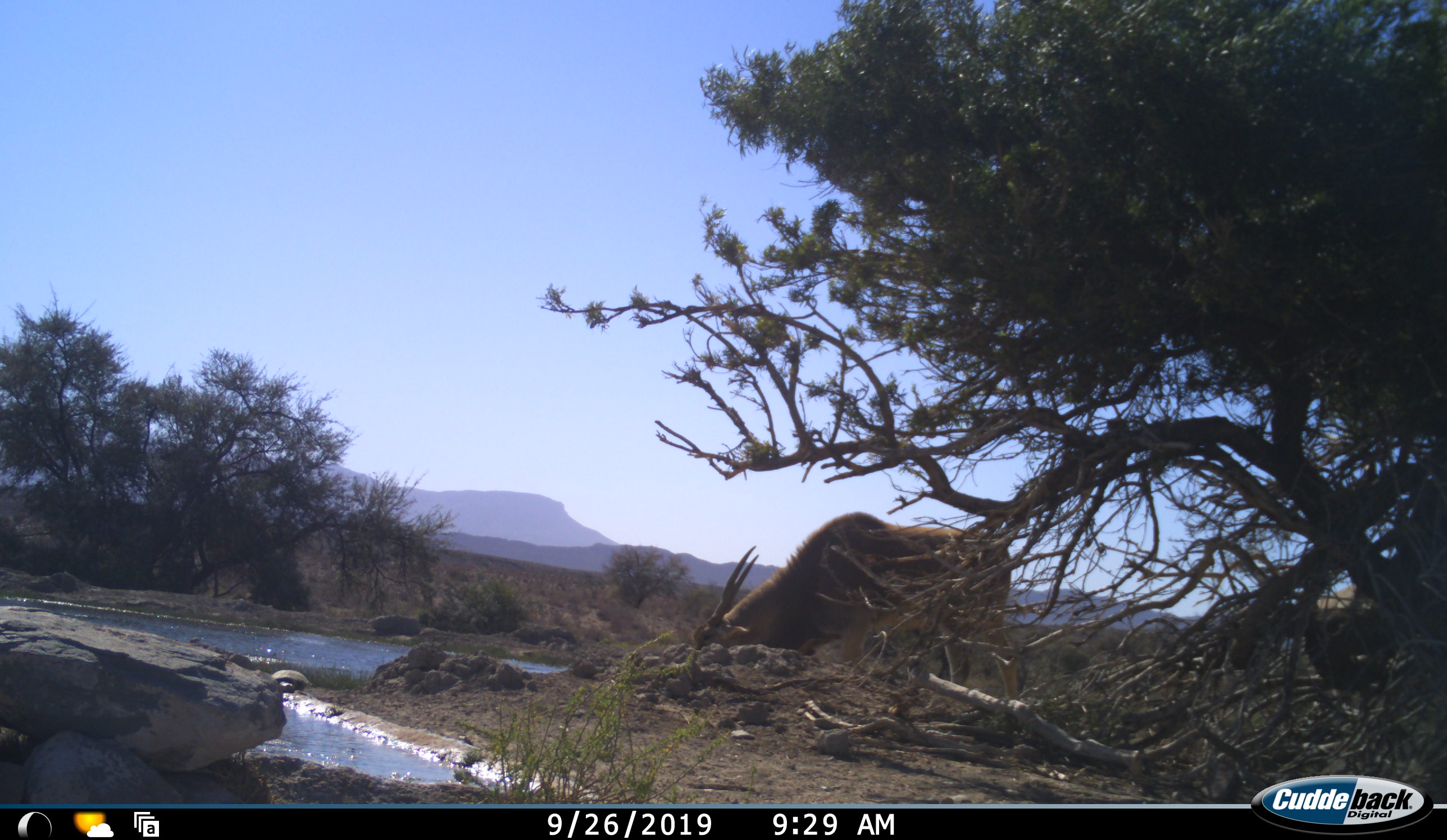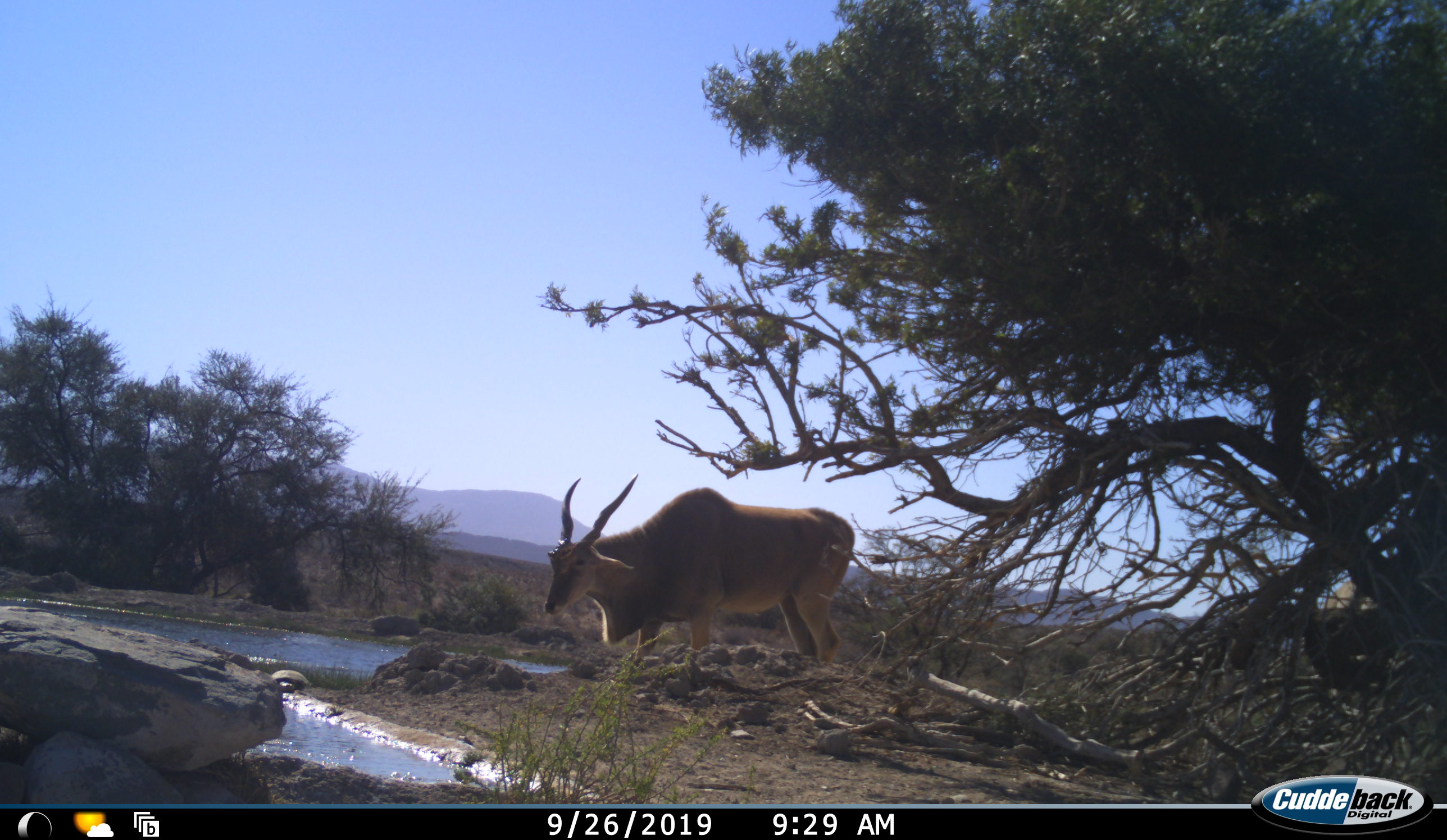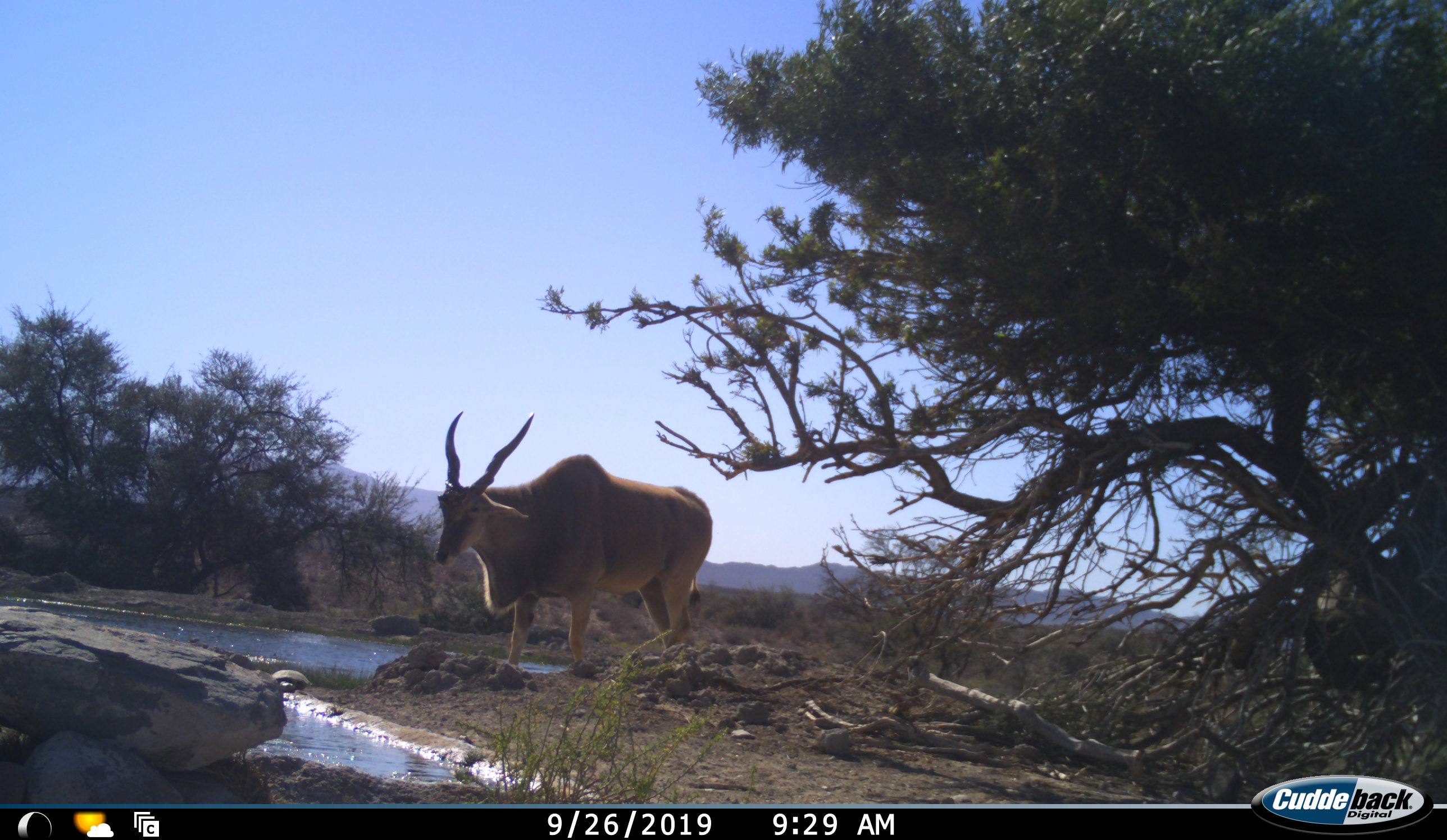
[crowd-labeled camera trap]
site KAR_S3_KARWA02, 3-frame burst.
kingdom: Animalia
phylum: Chordata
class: Mammalia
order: Artiodactyla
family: Bovidae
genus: Tragelaphus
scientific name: Tragelaphus oryx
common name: eland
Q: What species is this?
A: Eland (Tragelaphus oryx).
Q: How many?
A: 1.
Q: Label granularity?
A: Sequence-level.